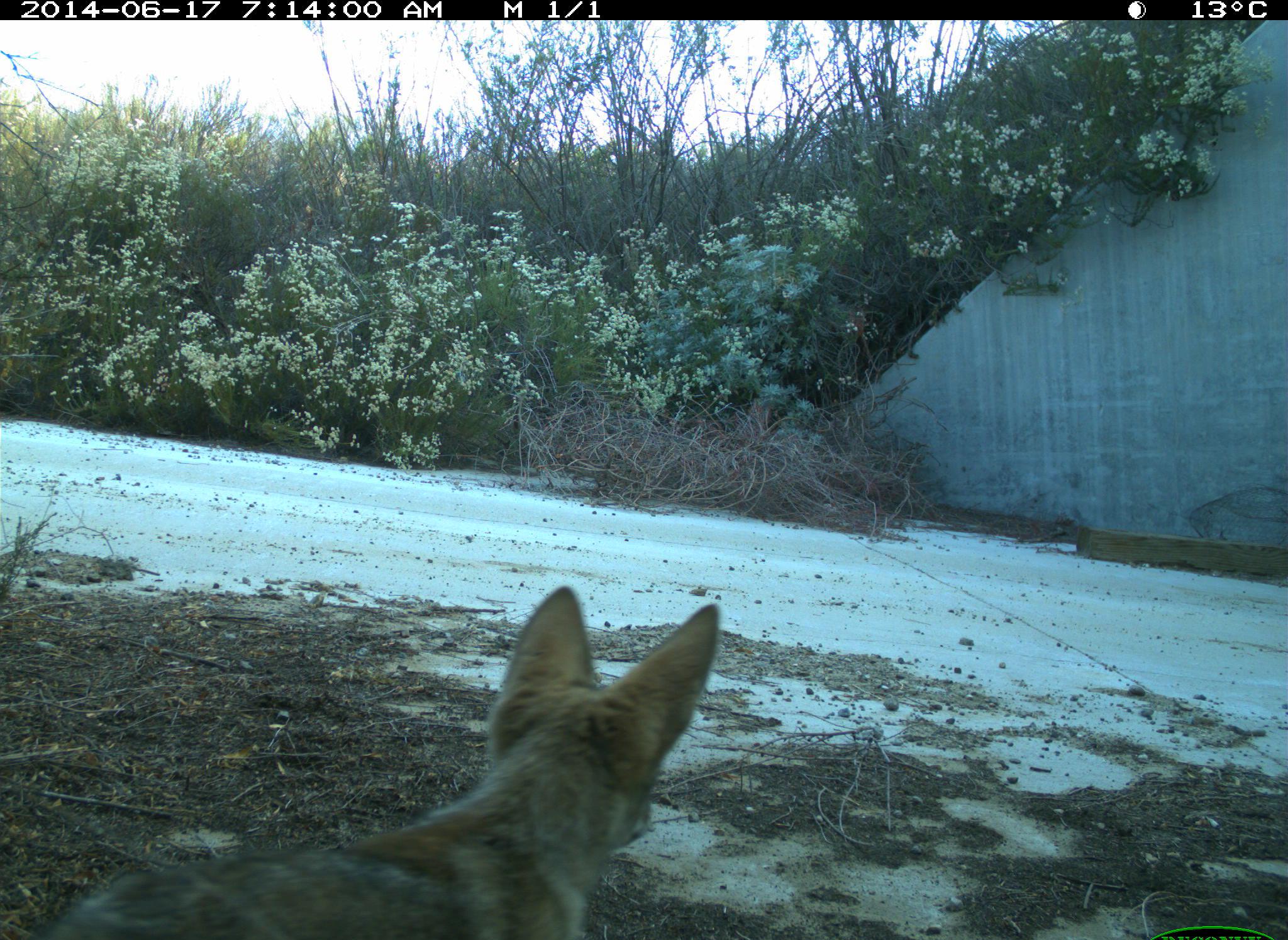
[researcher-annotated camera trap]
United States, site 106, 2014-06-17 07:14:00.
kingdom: Animalia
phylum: Chordata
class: Mammalia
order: Carnivora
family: Canidae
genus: Canis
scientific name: Canis latrans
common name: coyote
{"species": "coyote (Canis latrans)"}